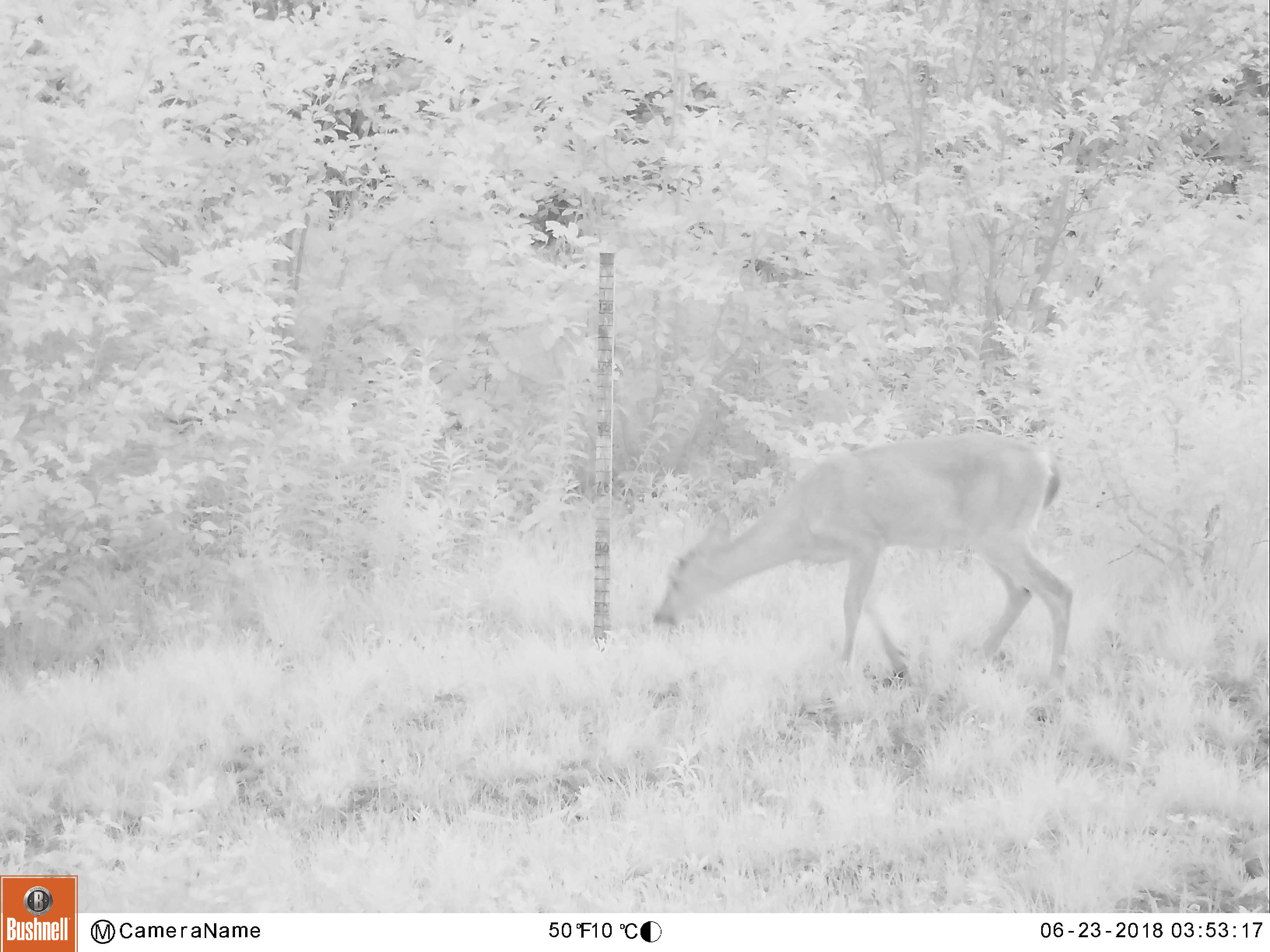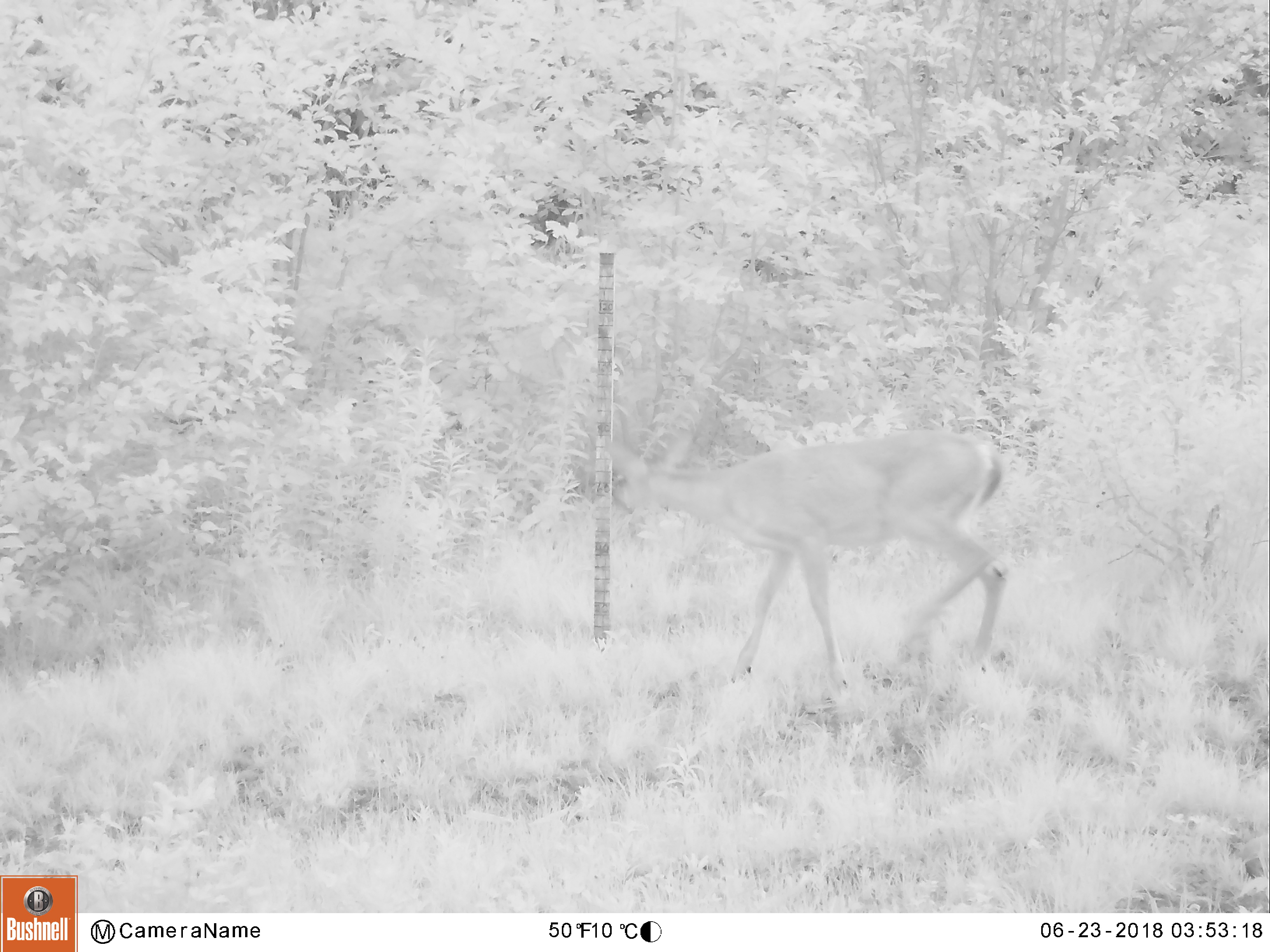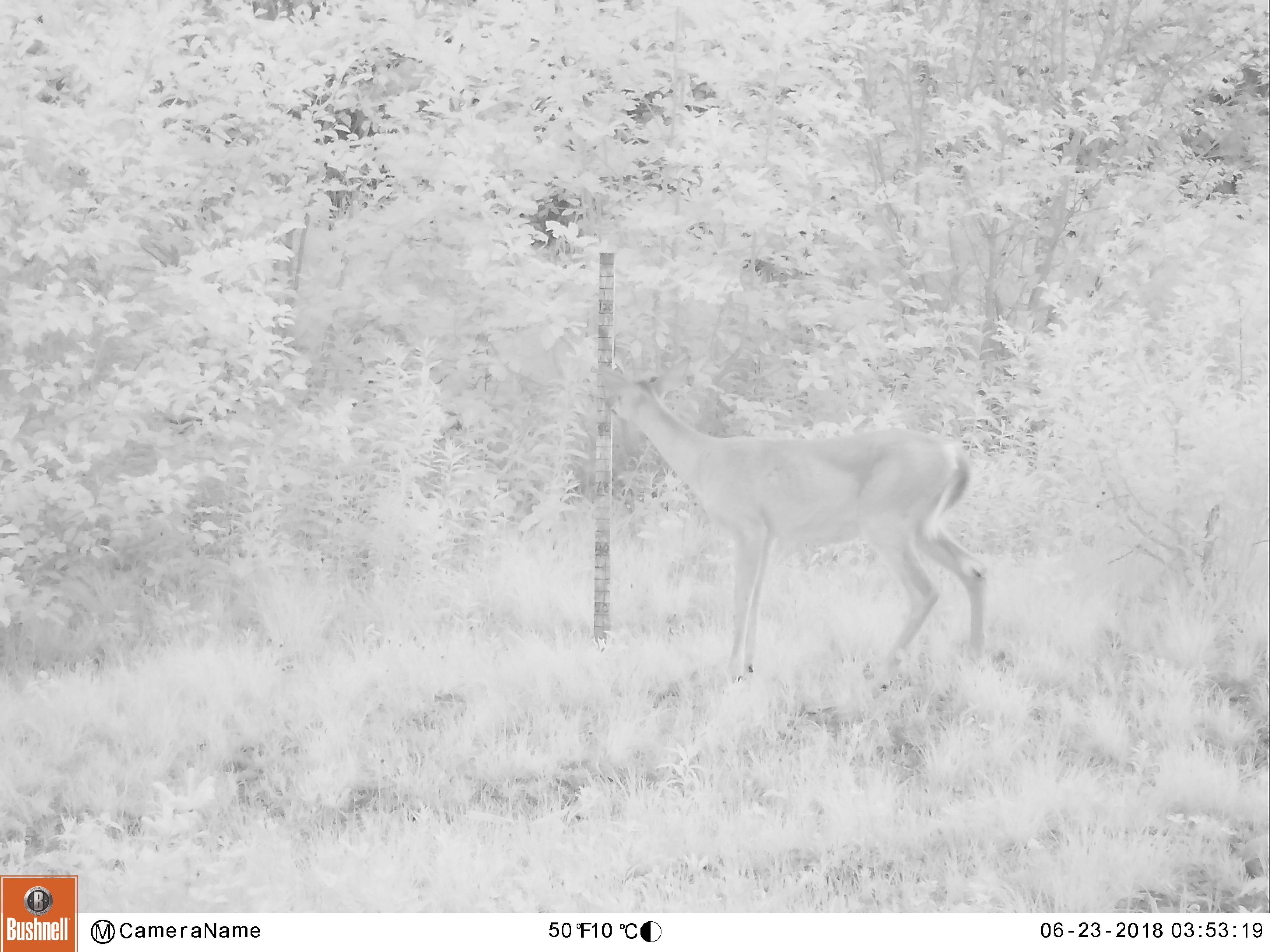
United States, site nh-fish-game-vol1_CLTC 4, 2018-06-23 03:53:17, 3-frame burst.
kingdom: Animalia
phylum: Chordata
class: Mammalia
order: Artiodactyla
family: Cervidae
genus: Odocoileus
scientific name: Odocoileus virginianus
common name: white-tailed deer